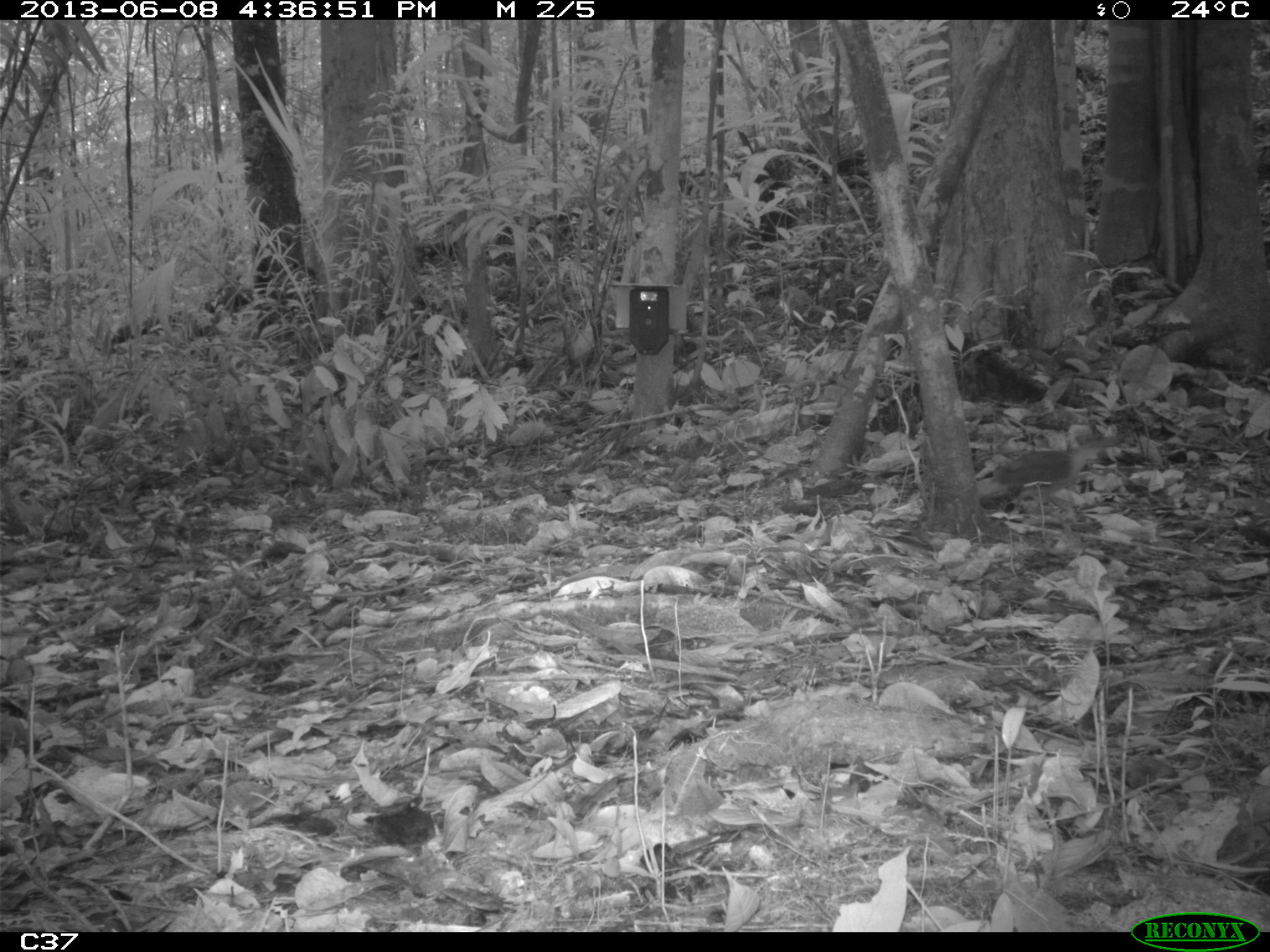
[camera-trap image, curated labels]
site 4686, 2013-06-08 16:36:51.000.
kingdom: Animalia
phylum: Chordata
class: Aves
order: Columbiformes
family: Columbidae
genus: Leptotila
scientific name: Leptotila rufaxilla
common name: gray-fronted dove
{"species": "Leptotila rufaxilla (gray-fronted dove)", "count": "1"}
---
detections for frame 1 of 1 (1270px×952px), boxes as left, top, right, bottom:
leptotila rufaxilla: 988, 436, 1133, 523